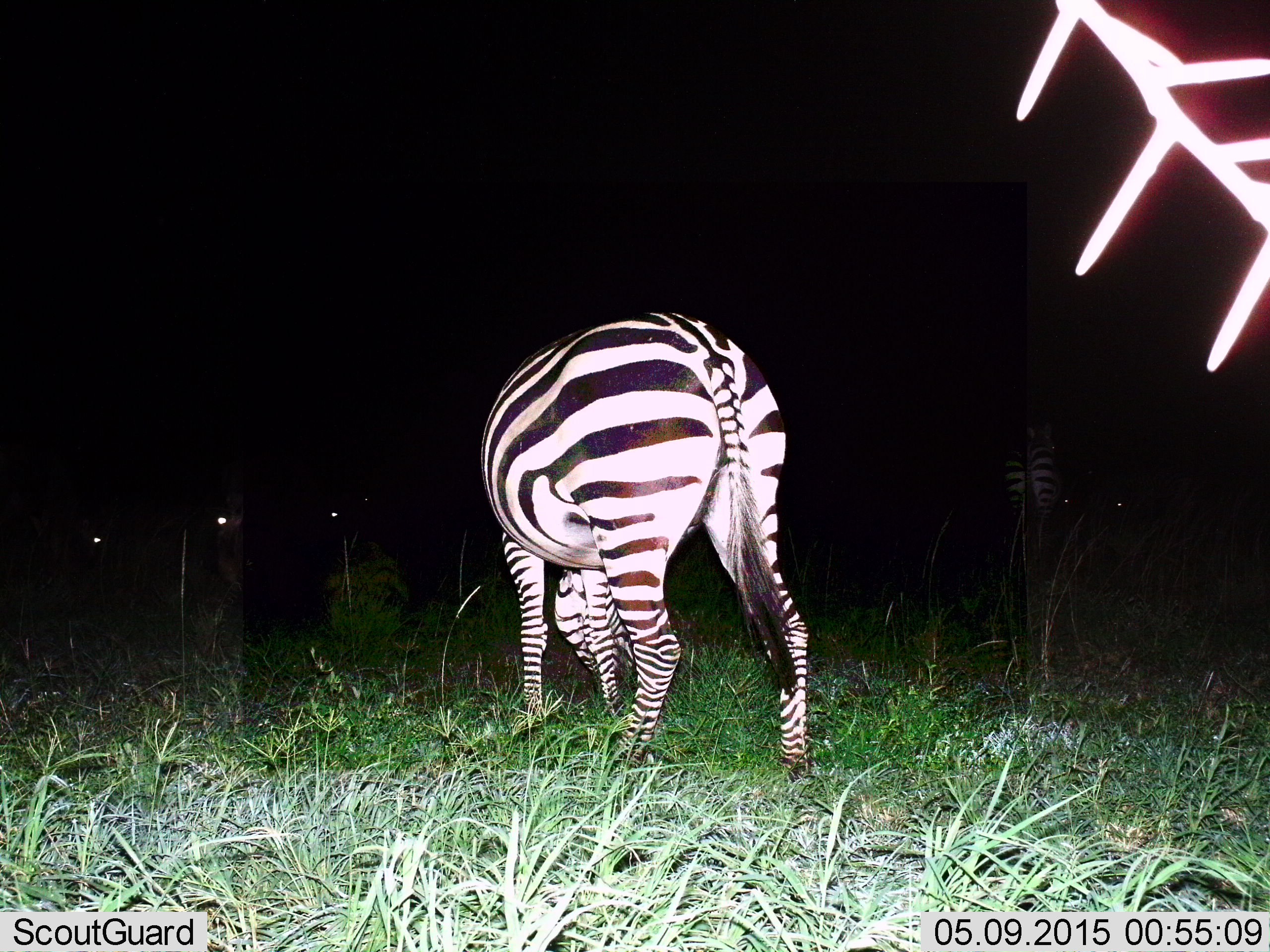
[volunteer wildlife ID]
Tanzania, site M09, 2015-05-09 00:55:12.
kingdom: Animalia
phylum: Chordata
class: Mammalia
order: Perissodactyla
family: Equidae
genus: Equus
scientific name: Equus quagga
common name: plains zebra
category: zebra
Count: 2.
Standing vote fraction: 45%.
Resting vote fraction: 9%.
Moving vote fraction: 9%.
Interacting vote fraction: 0%.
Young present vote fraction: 0%.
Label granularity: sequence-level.